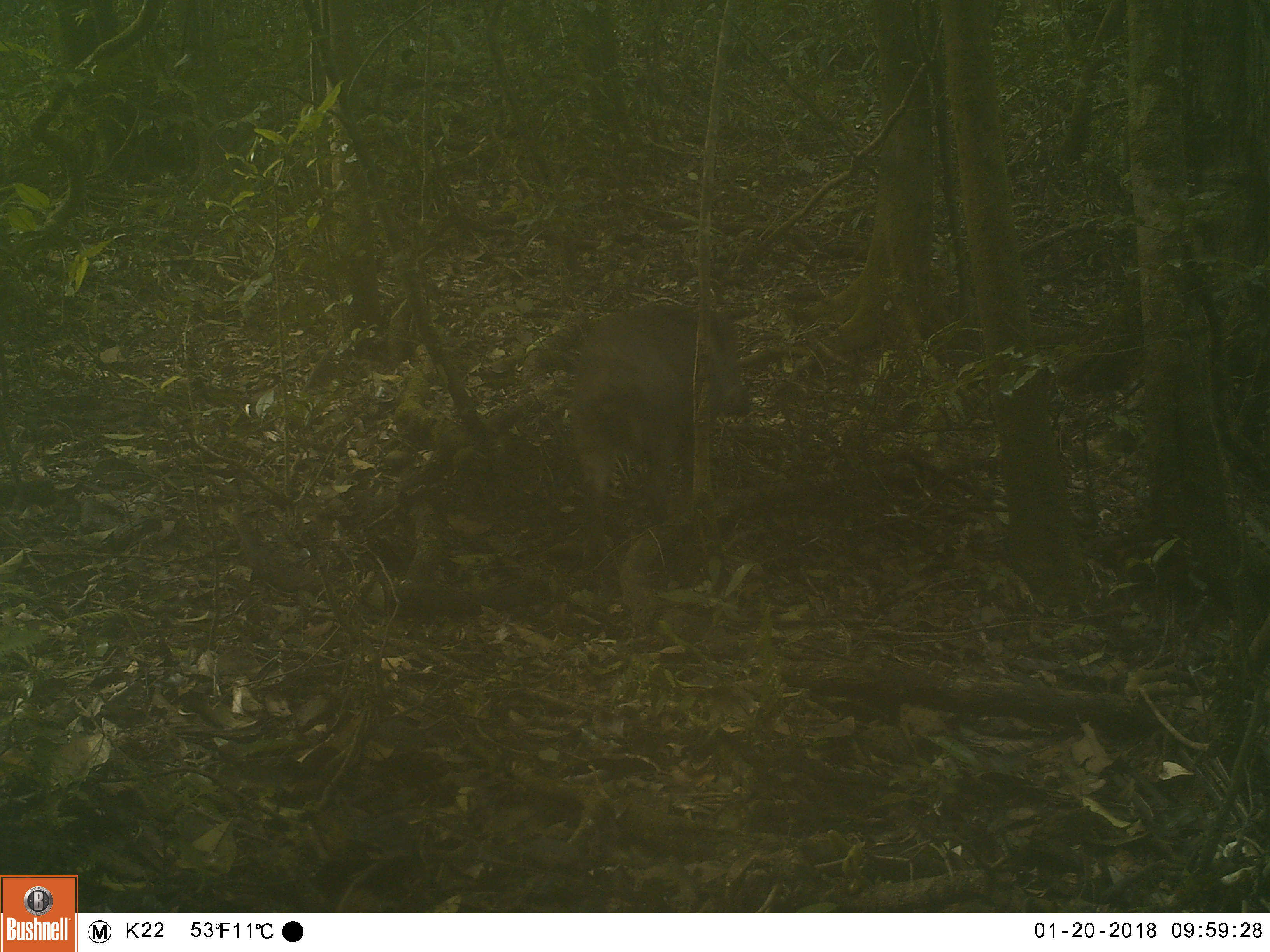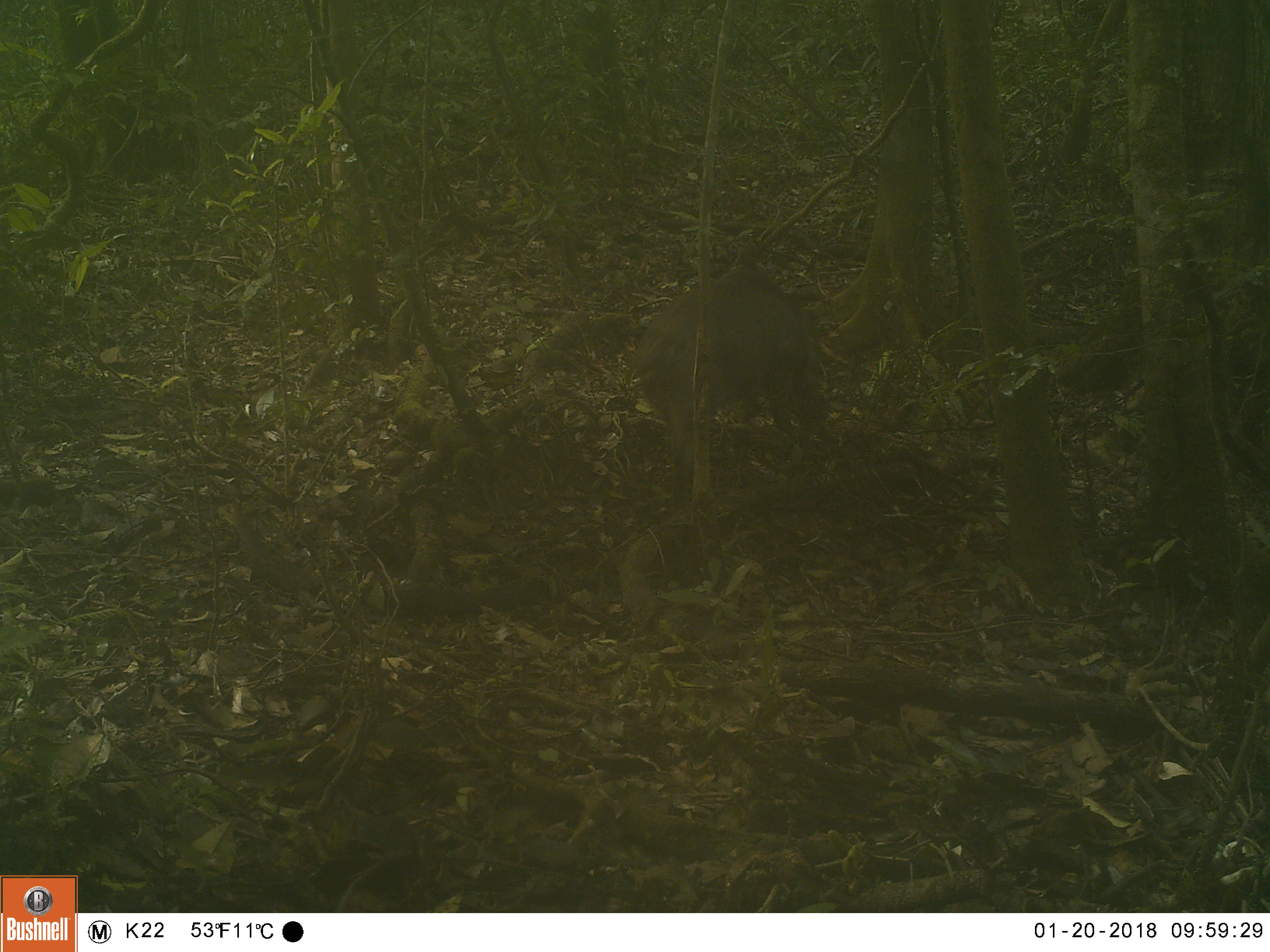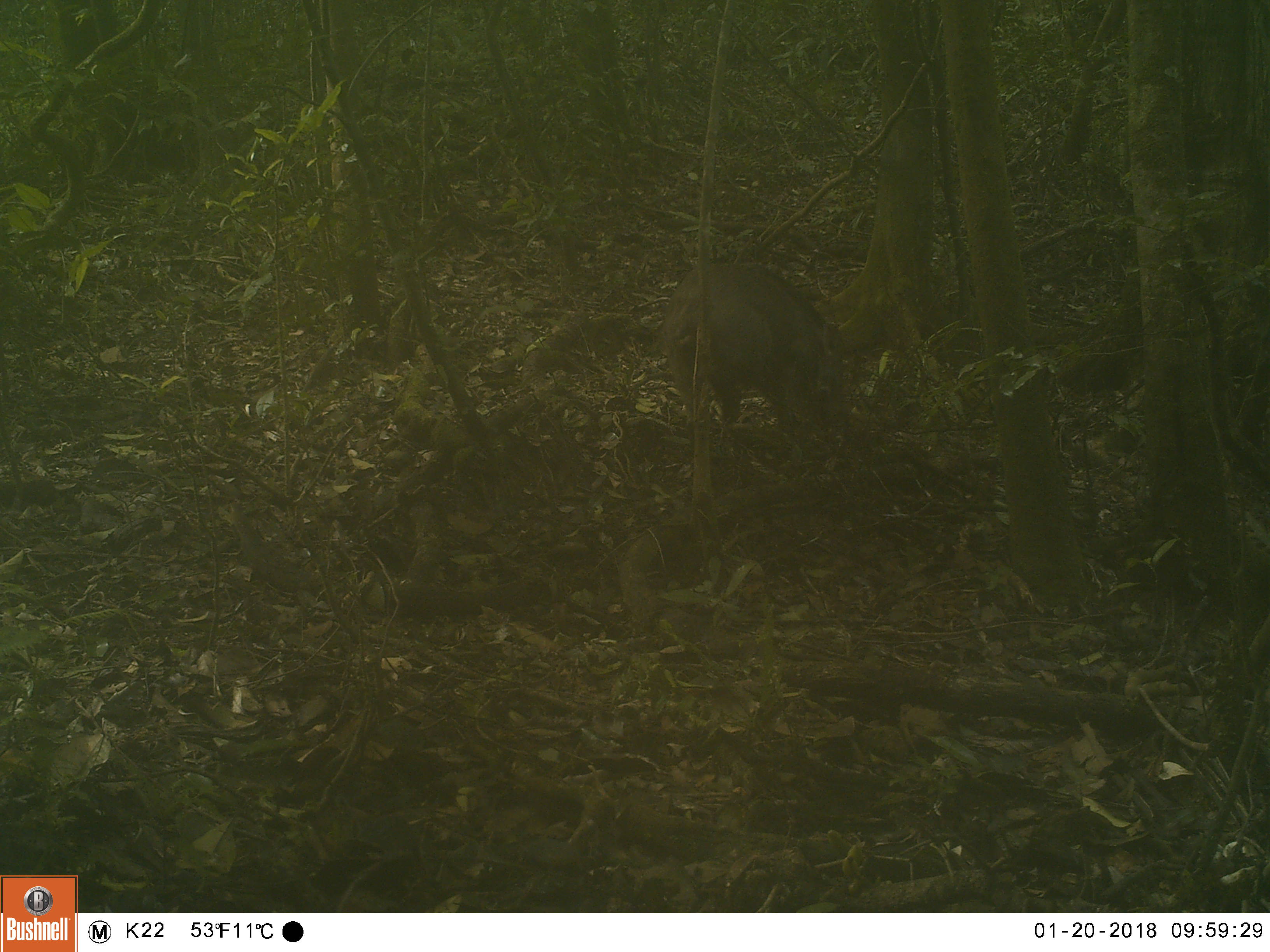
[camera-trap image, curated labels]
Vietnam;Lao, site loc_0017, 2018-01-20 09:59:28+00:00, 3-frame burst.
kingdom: Animalia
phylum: Chordata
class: Mammalia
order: Artiodactyla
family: Suidae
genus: Sus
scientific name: Sus scrofa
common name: eurasian wild pig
Eurasian wild pig (Sus scrofa). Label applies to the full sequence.